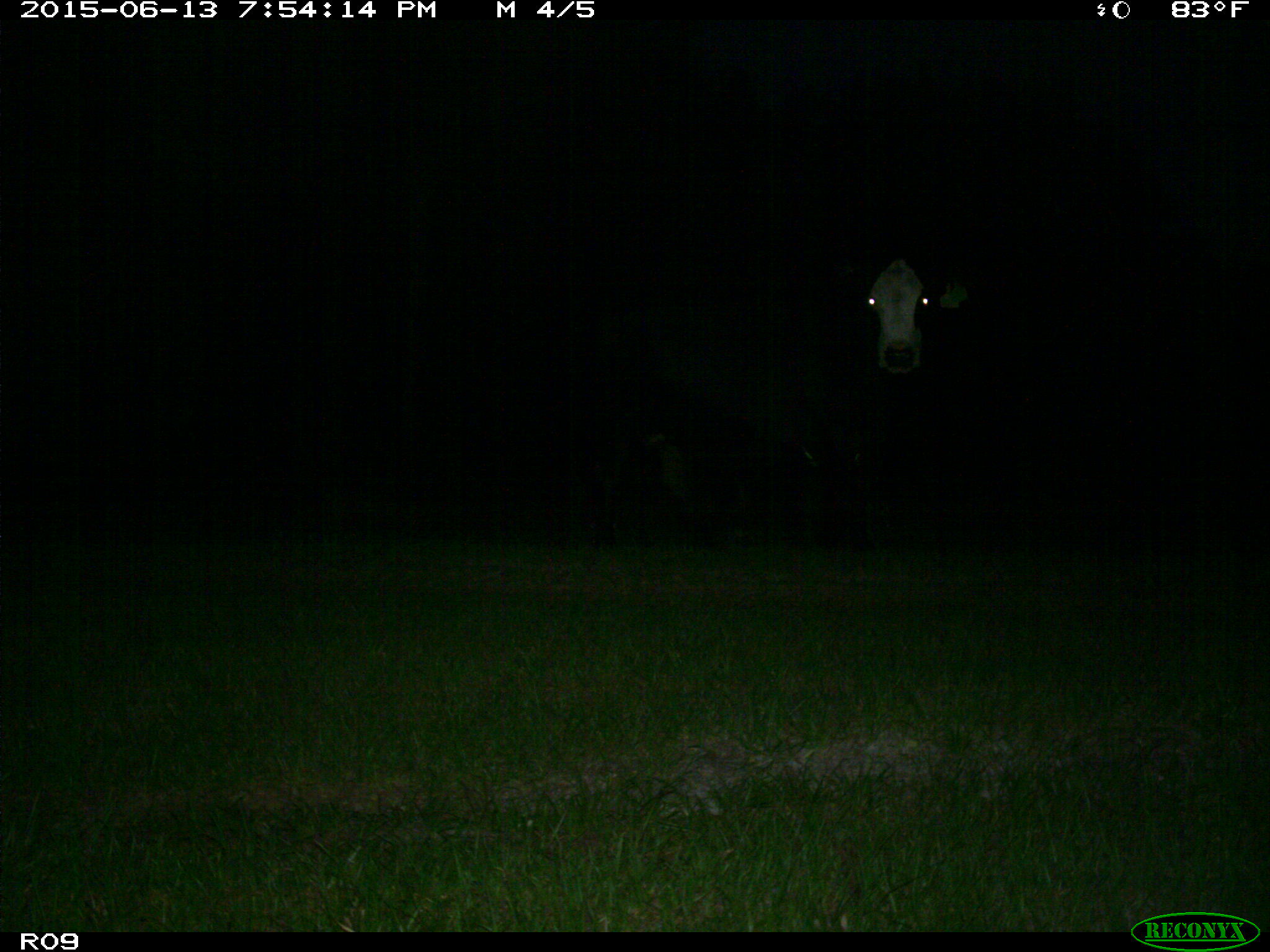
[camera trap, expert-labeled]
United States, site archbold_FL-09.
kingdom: Animalia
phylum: Chordata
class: Mammalia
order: Artiodactyla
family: Bovidae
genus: Bos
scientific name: Bos taurus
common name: domestic cow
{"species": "Bos taurus (domestic cow)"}